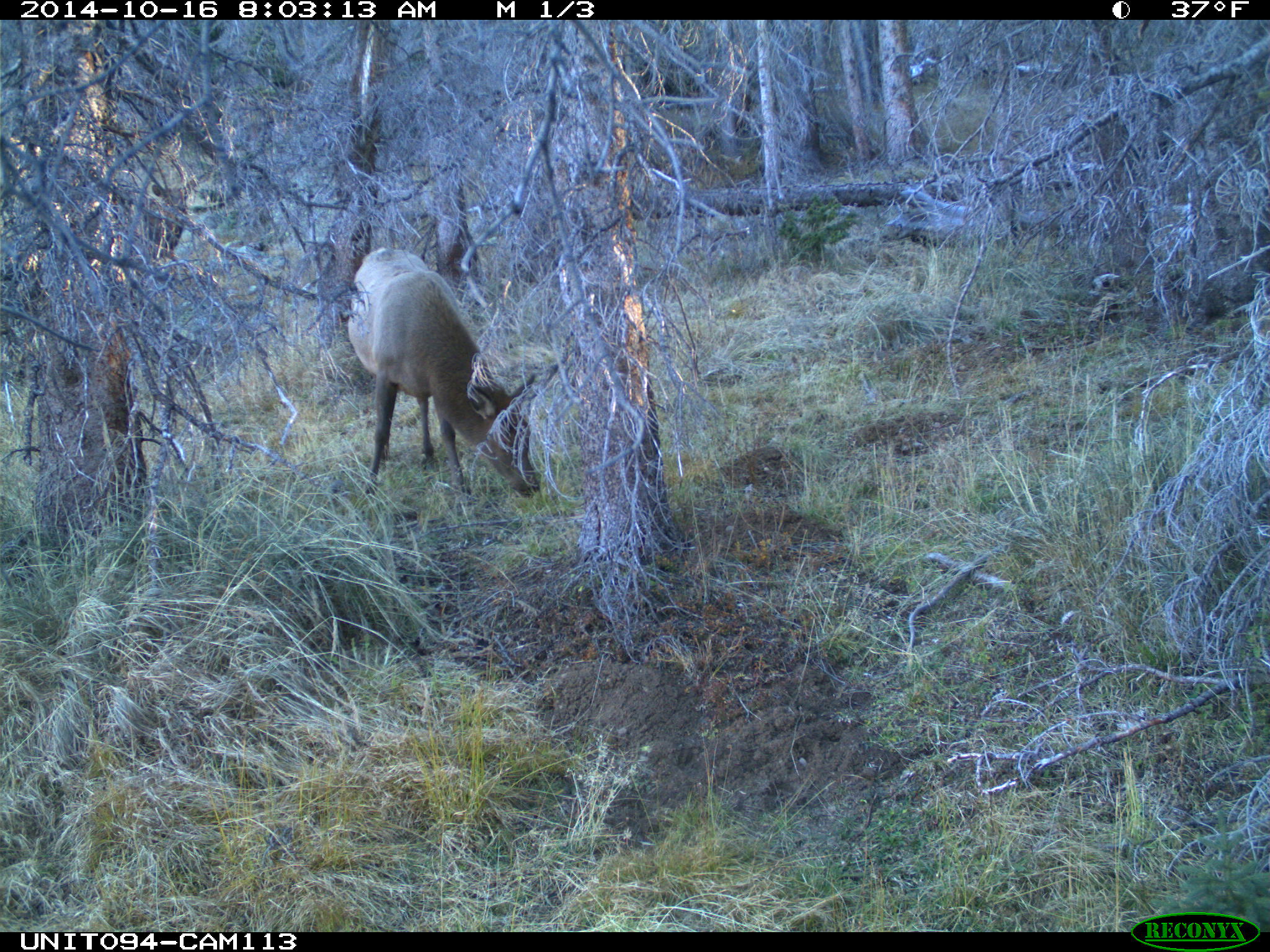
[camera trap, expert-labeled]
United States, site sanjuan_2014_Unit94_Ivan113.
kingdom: Animalia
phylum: Chordata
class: Mammalia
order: Artiodactyla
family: Cervidae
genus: Cervus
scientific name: Cervus elaphus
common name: red deer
Cervus elaphus (red deer).